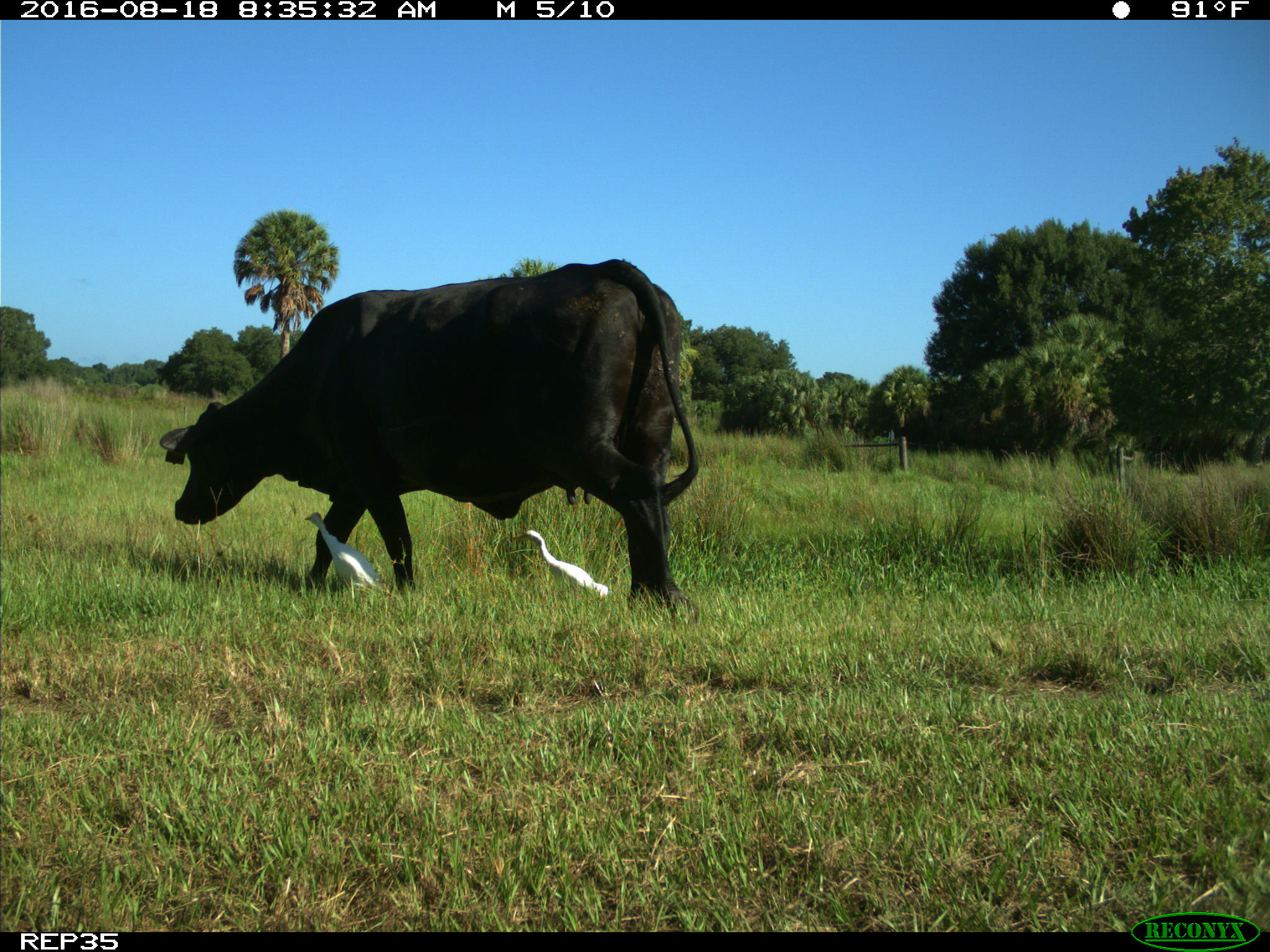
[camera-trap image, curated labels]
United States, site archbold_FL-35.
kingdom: Animalia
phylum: Chordata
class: Mammalia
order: Artiodactyla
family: Bovidae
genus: Bos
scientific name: Bos taurus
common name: domestic cow